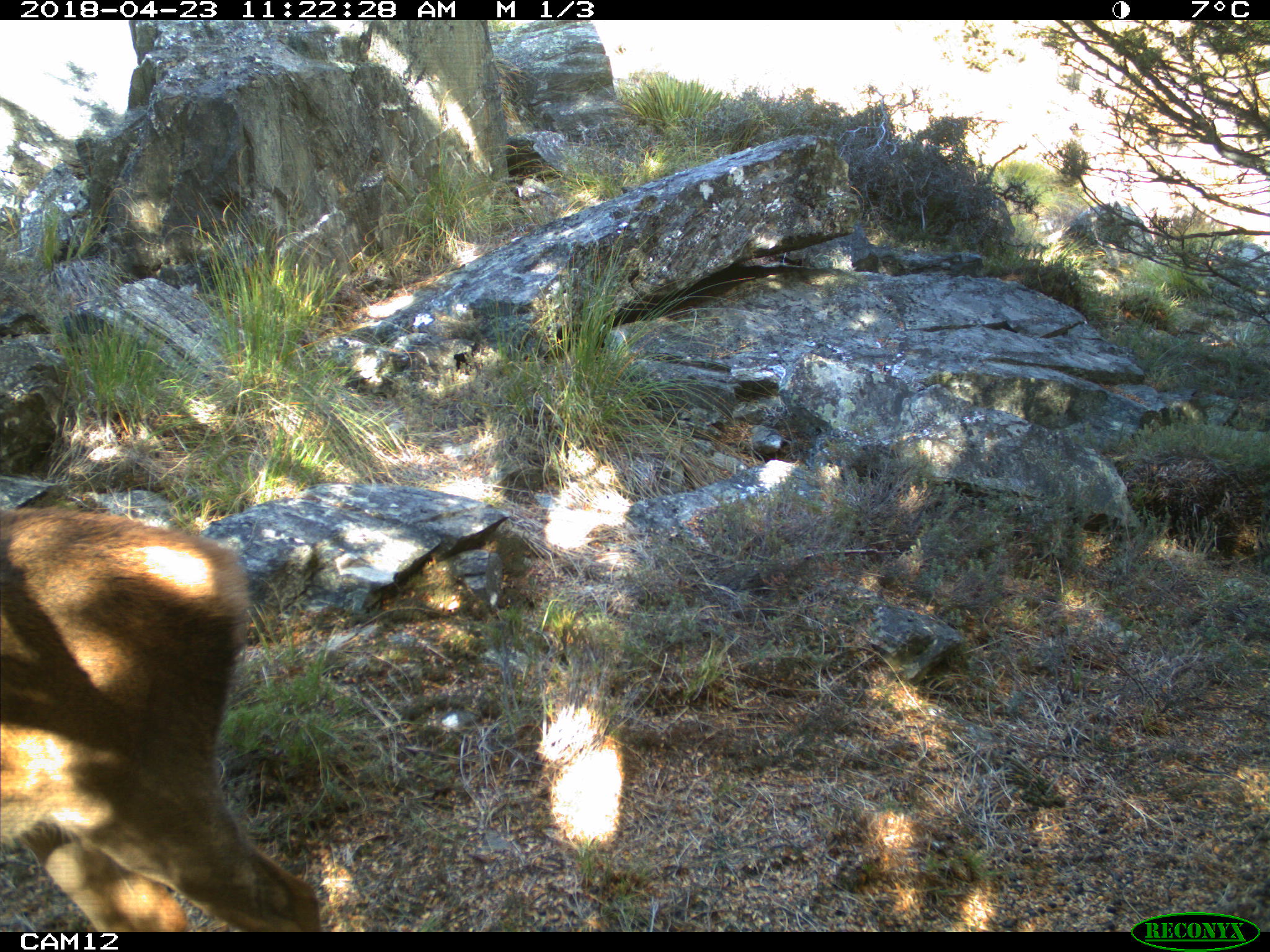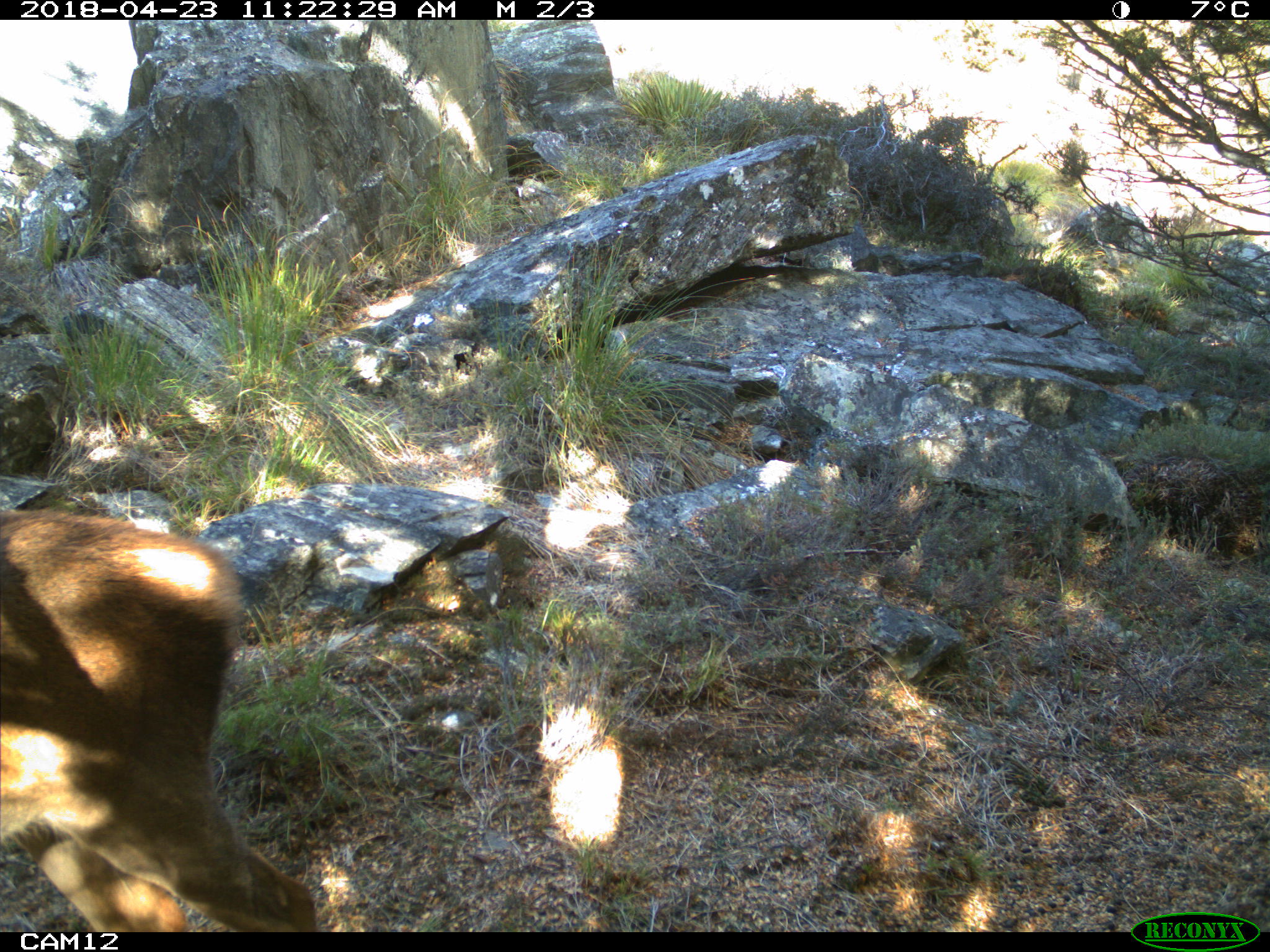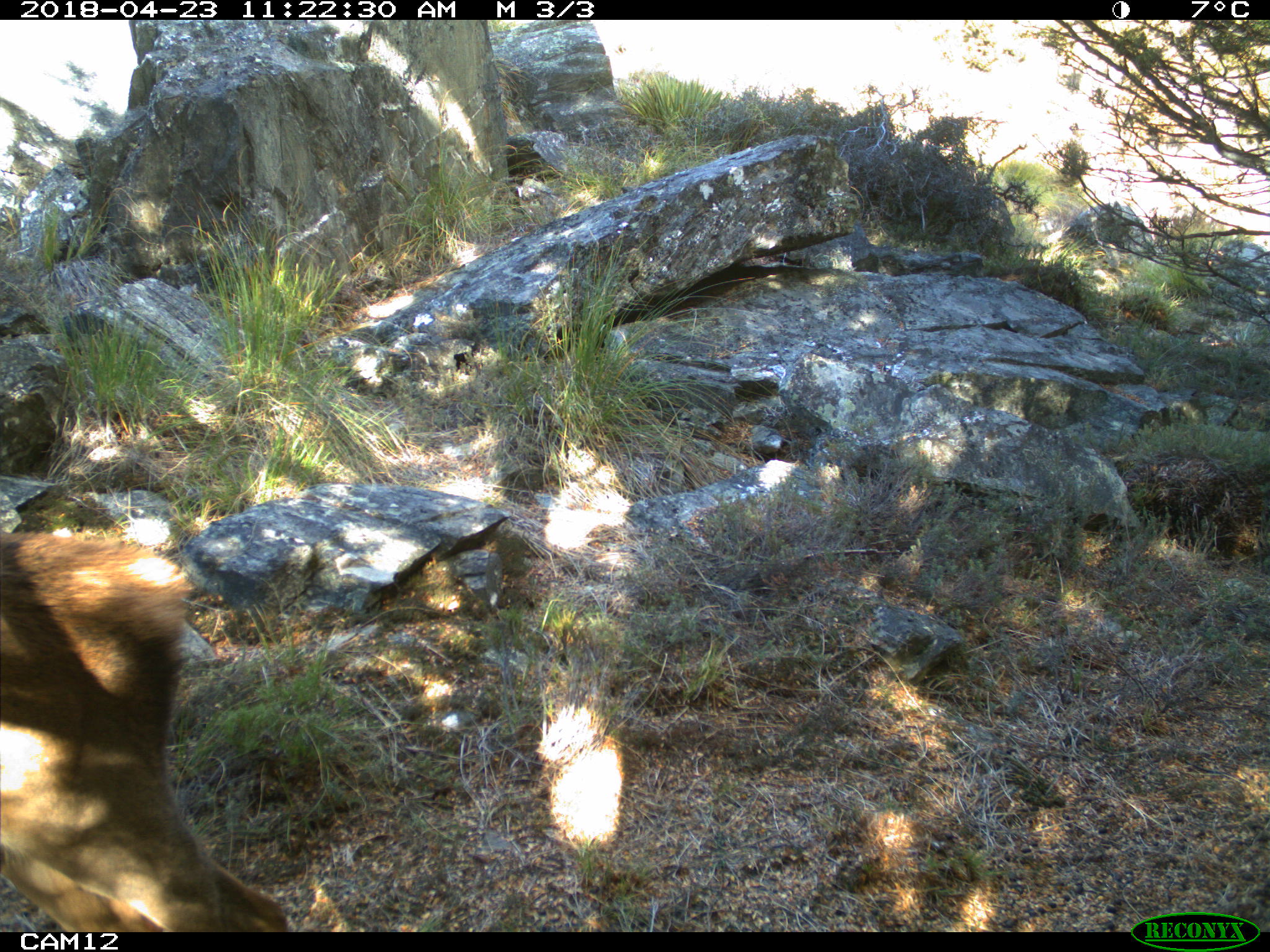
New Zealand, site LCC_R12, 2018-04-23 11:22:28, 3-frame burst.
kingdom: Animalia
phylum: Chordata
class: Mammalia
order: Artiodactyla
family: Cervidae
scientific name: Cervidae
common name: deer